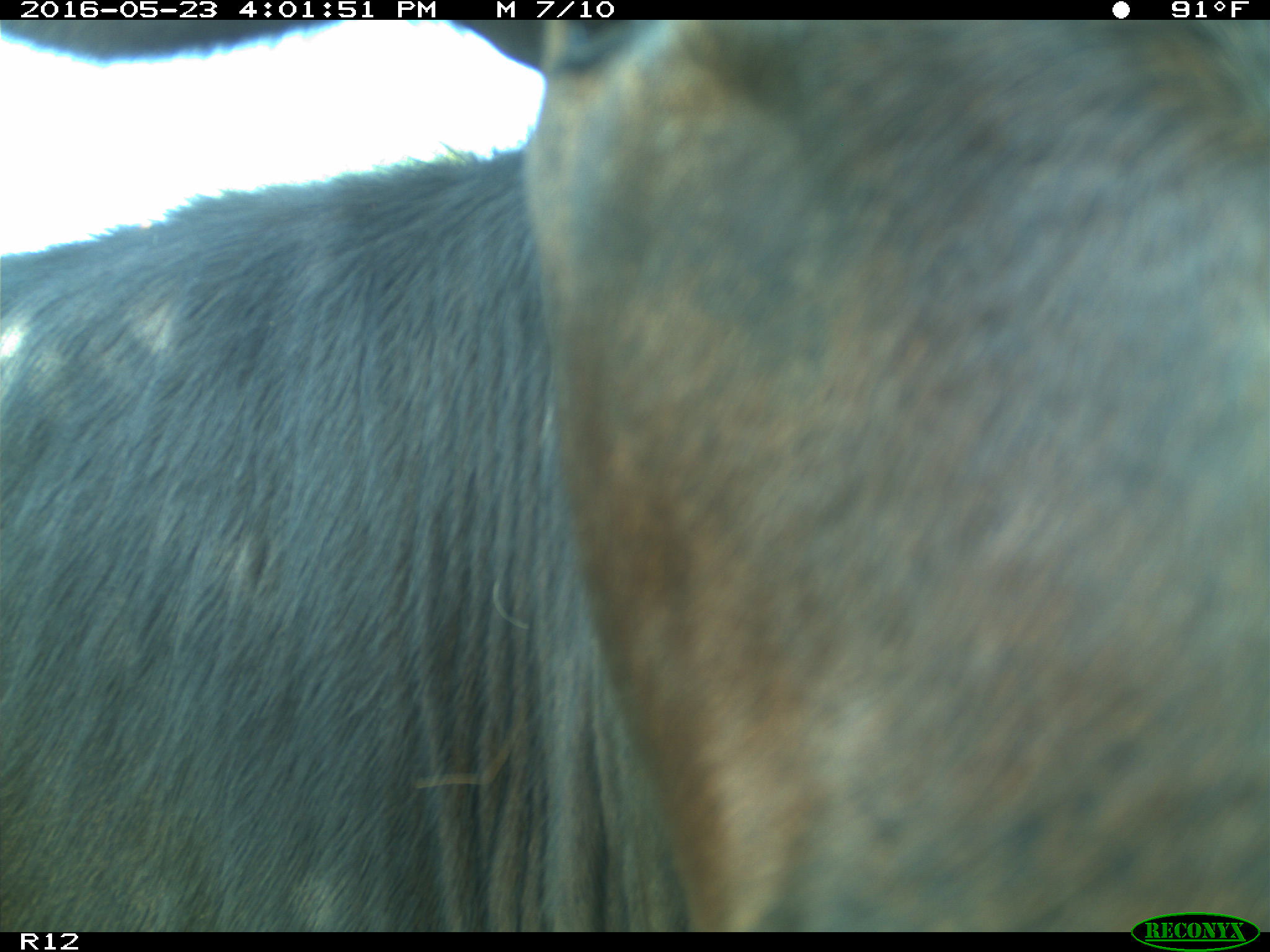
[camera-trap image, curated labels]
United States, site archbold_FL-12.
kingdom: Animalia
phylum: Chordata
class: Mammalia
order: Artiodactyla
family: Bovidae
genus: Bos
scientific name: Bos taurus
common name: domestic cow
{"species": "Bos taurus (domestic cow)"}